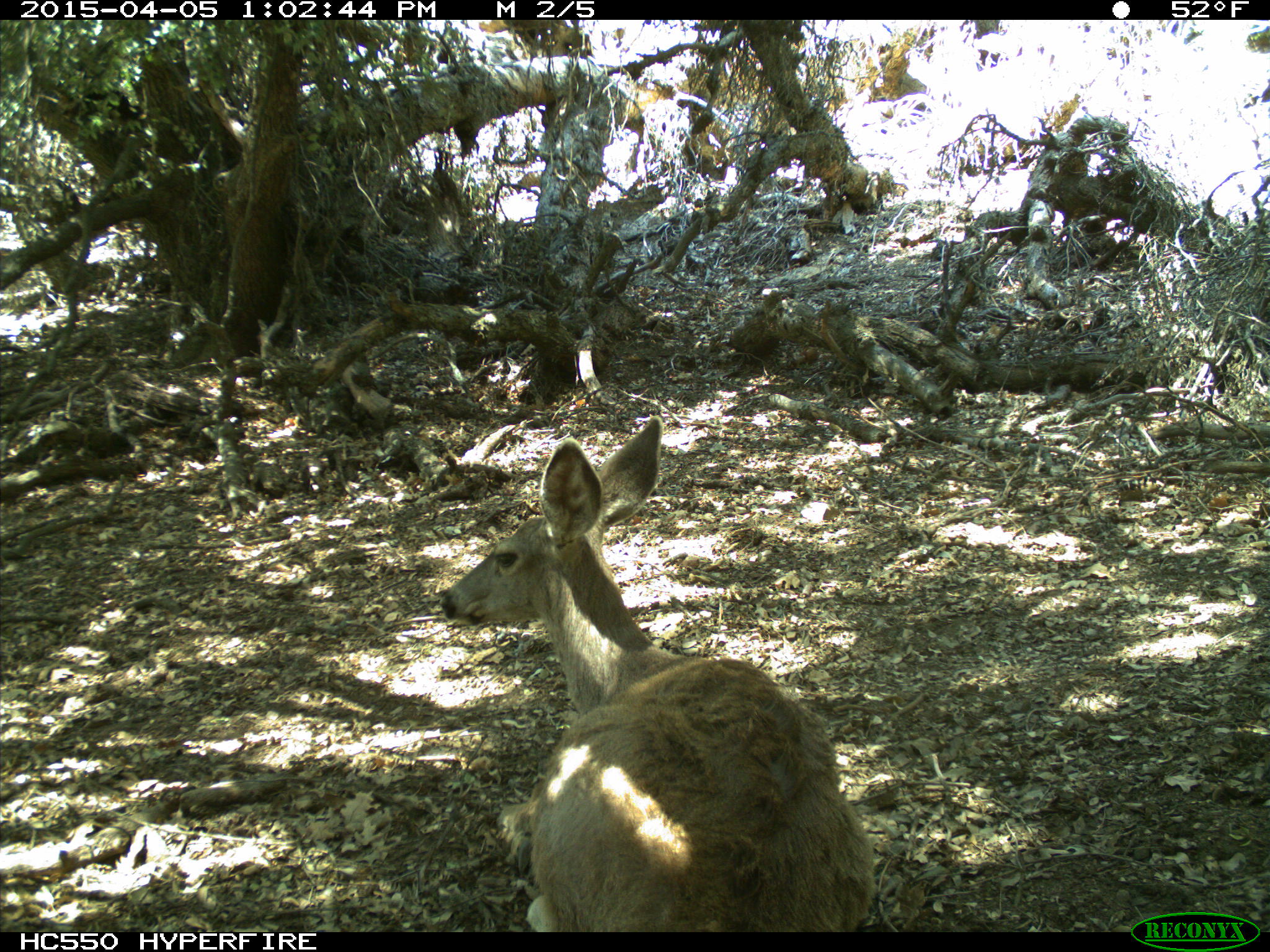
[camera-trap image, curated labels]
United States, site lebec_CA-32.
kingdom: Animalia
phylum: Chordata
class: Mammalia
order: Artiodactyla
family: Cervidae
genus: Odocoileus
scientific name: Odocoileus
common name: deer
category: unidentified deer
Unidentified deer (deer) (Odocoileus).